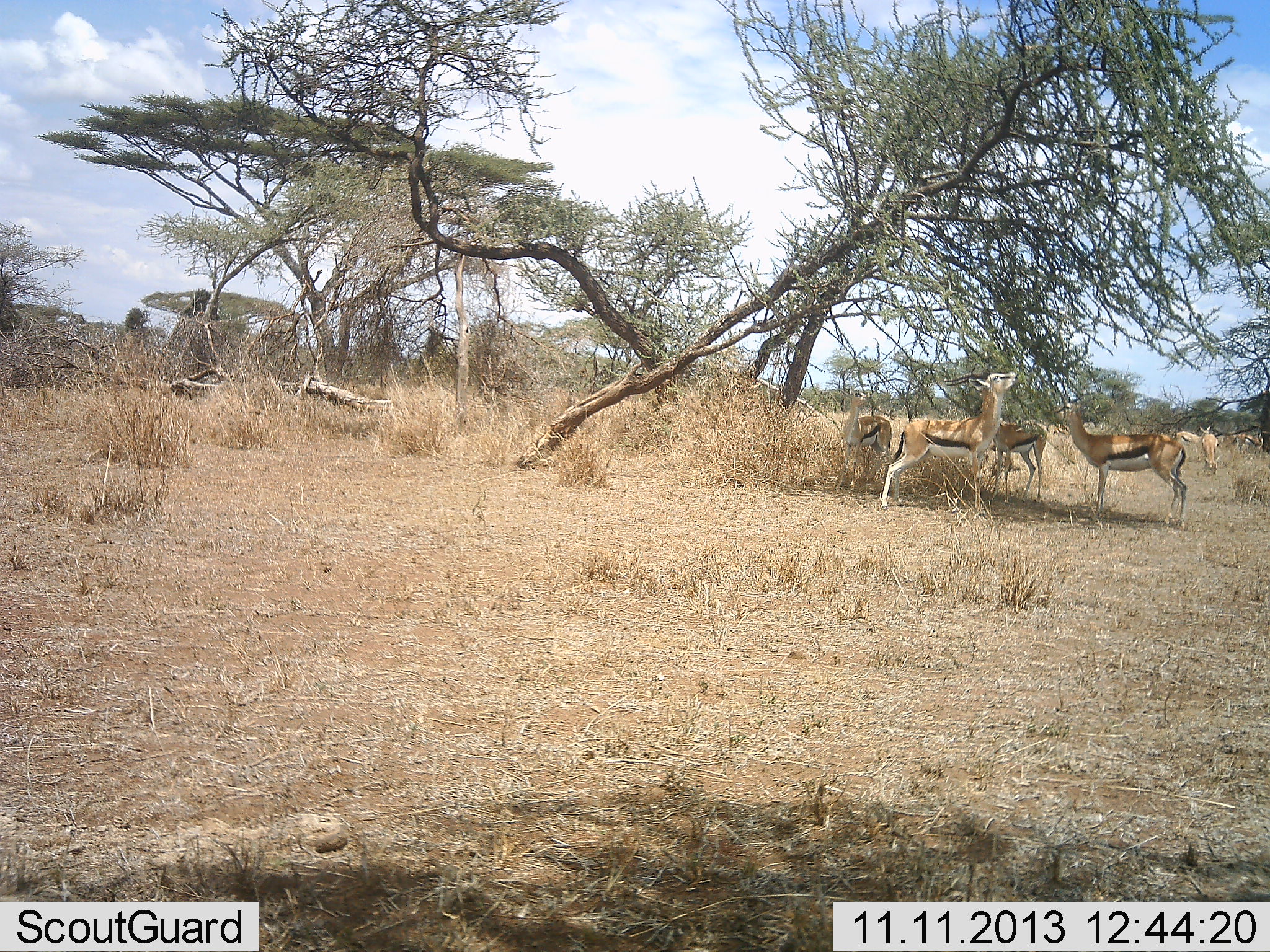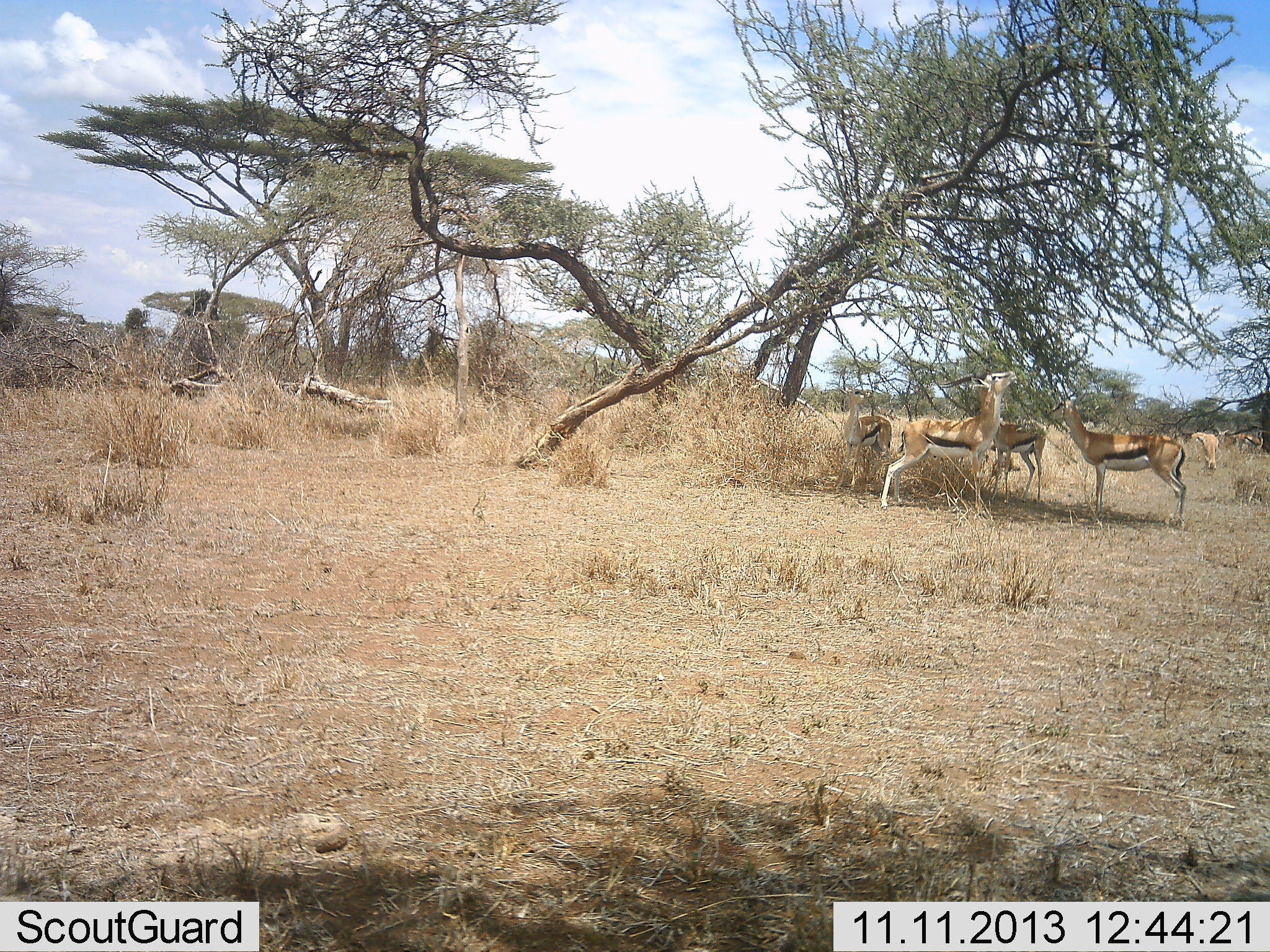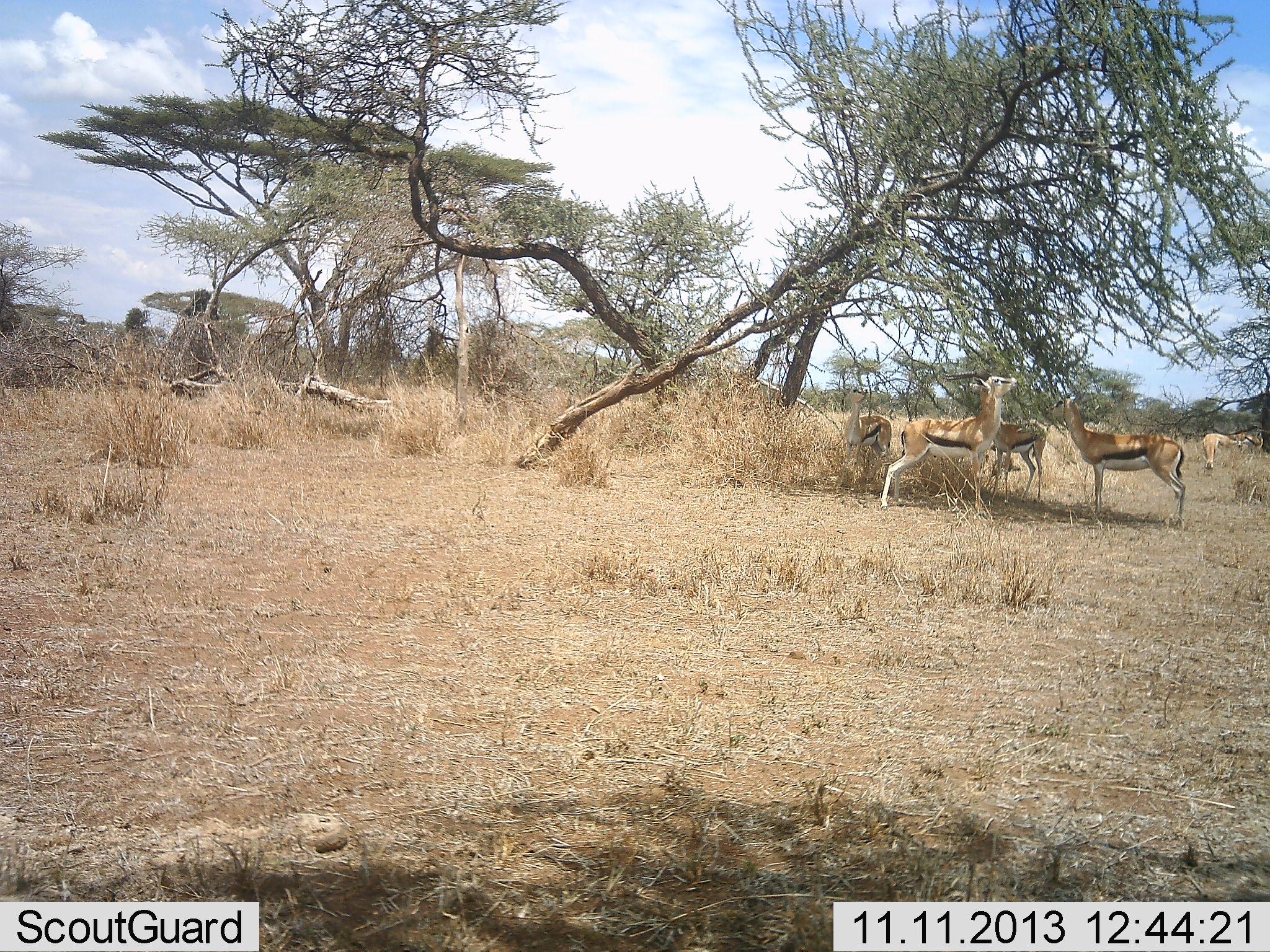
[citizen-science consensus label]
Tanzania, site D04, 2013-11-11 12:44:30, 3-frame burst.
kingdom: Animalia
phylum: Chordata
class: Mammalia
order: Artiodactyla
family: Bovidae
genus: Eudorcas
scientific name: Eudorcas thomsonii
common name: thomson's gazelle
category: gazellethomsons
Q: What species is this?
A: Gazellethomsons (thomson's gazelle) (Eudorcas thomsonii).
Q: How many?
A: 7.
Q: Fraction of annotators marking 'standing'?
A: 55%.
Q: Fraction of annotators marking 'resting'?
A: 18%.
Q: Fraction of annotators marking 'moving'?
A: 9%.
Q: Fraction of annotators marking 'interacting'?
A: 0%.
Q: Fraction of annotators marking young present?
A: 0%.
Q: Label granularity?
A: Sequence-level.